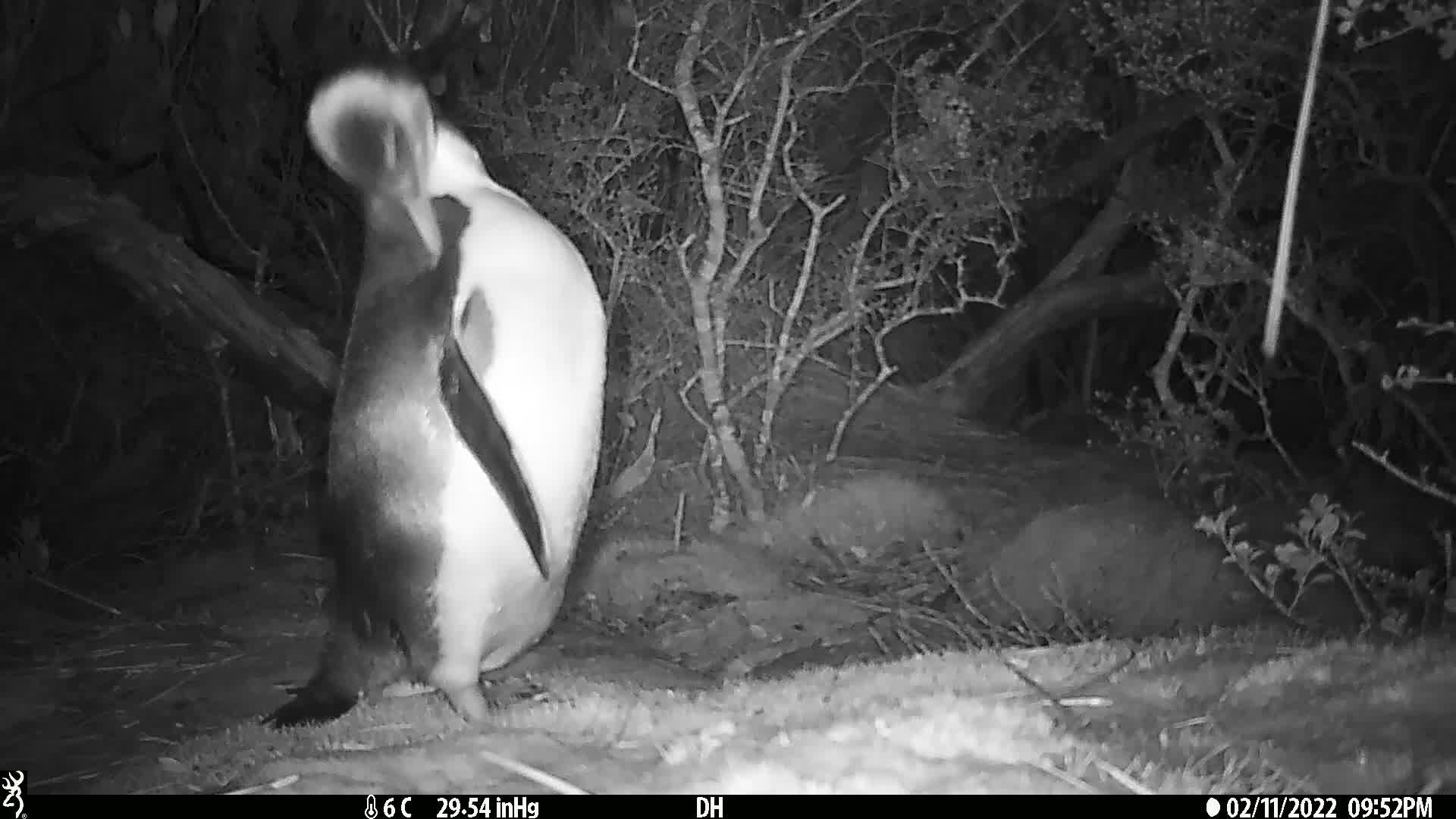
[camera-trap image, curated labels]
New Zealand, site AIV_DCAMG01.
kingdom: Animalia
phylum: Chordata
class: Aves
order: Sphenisciformes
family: Spheniscidae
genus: Megadyptes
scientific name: Megadyptes antipodes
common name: yellow-eyed penguin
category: yellow eyed penguin